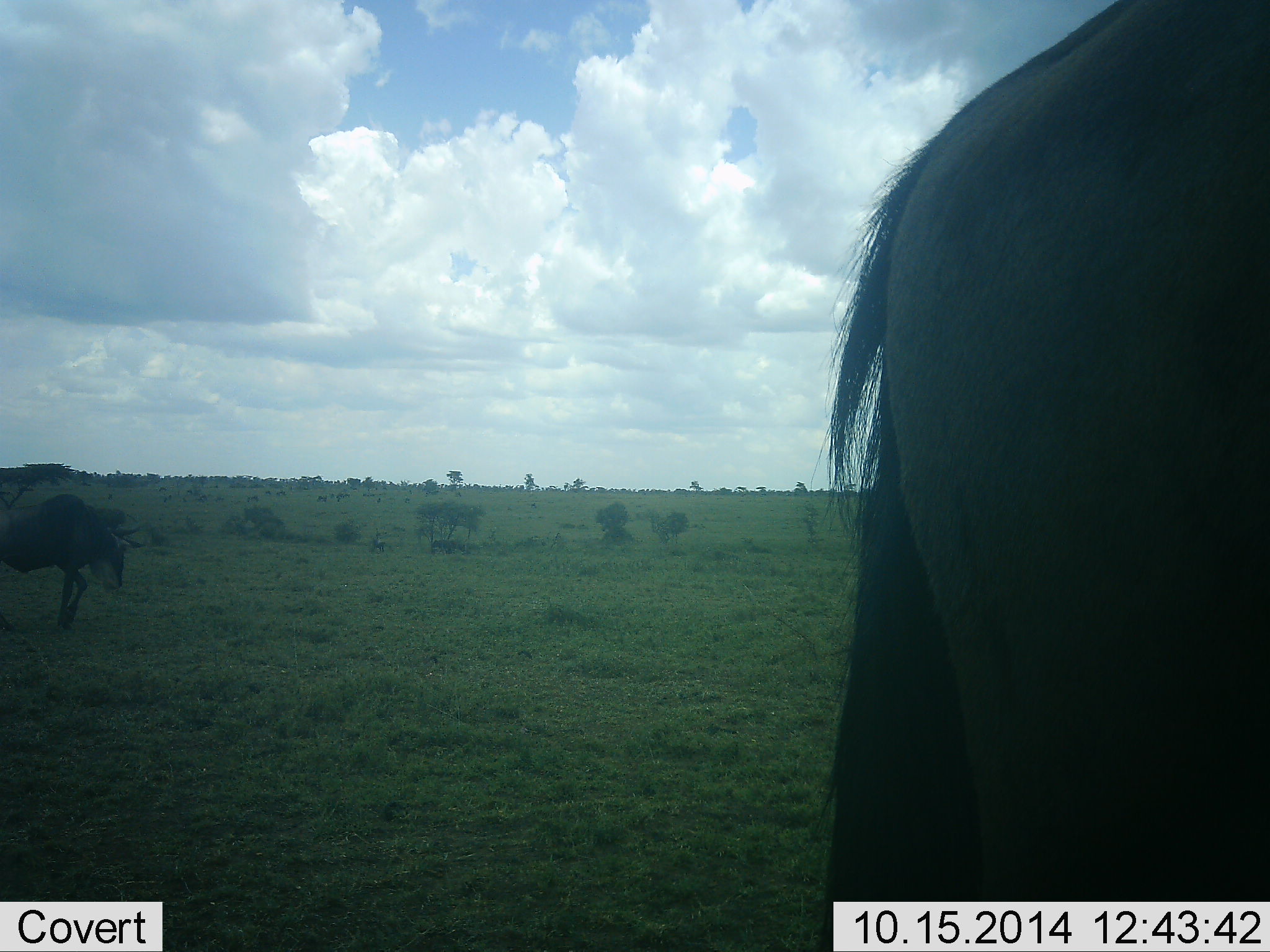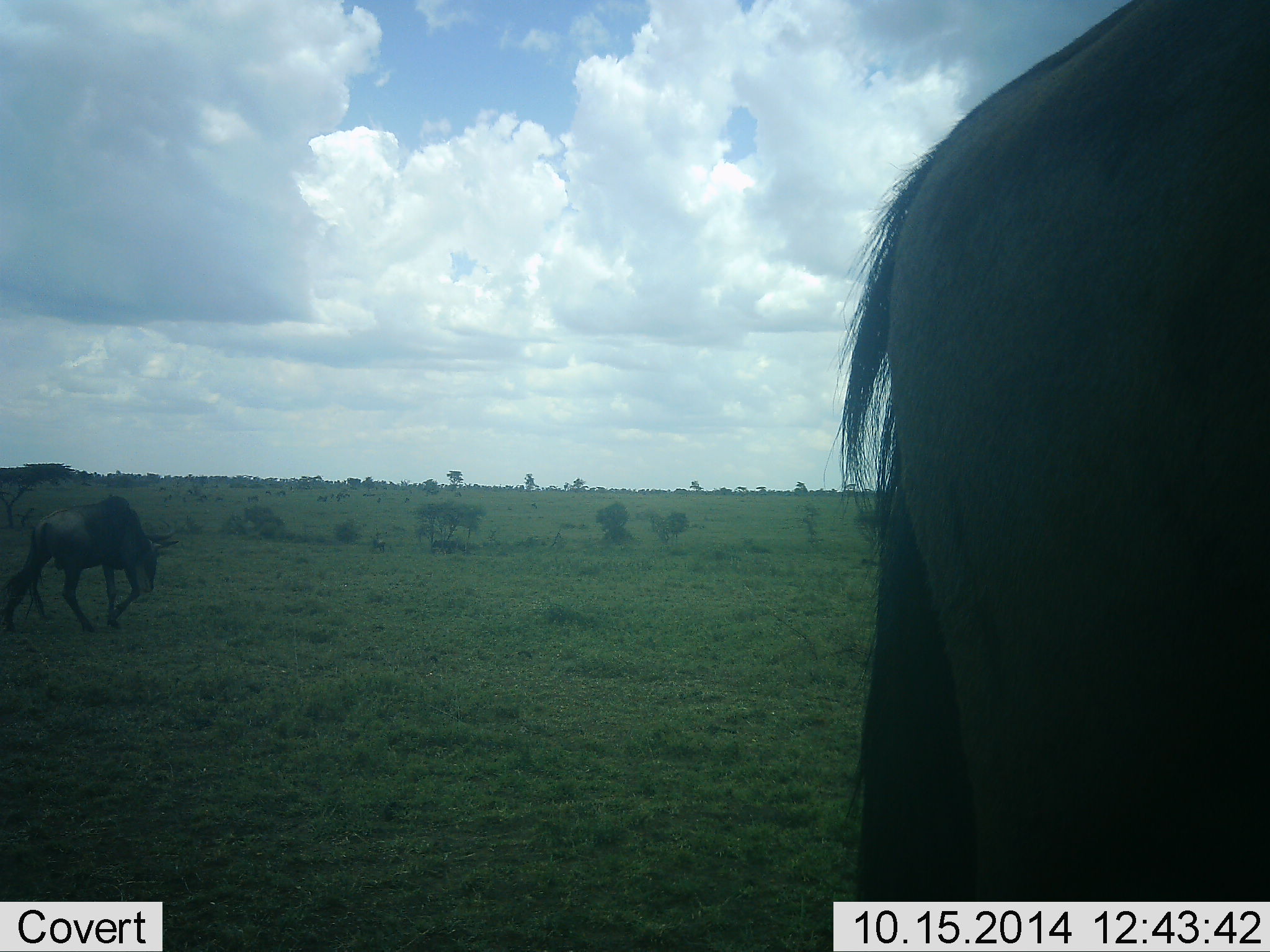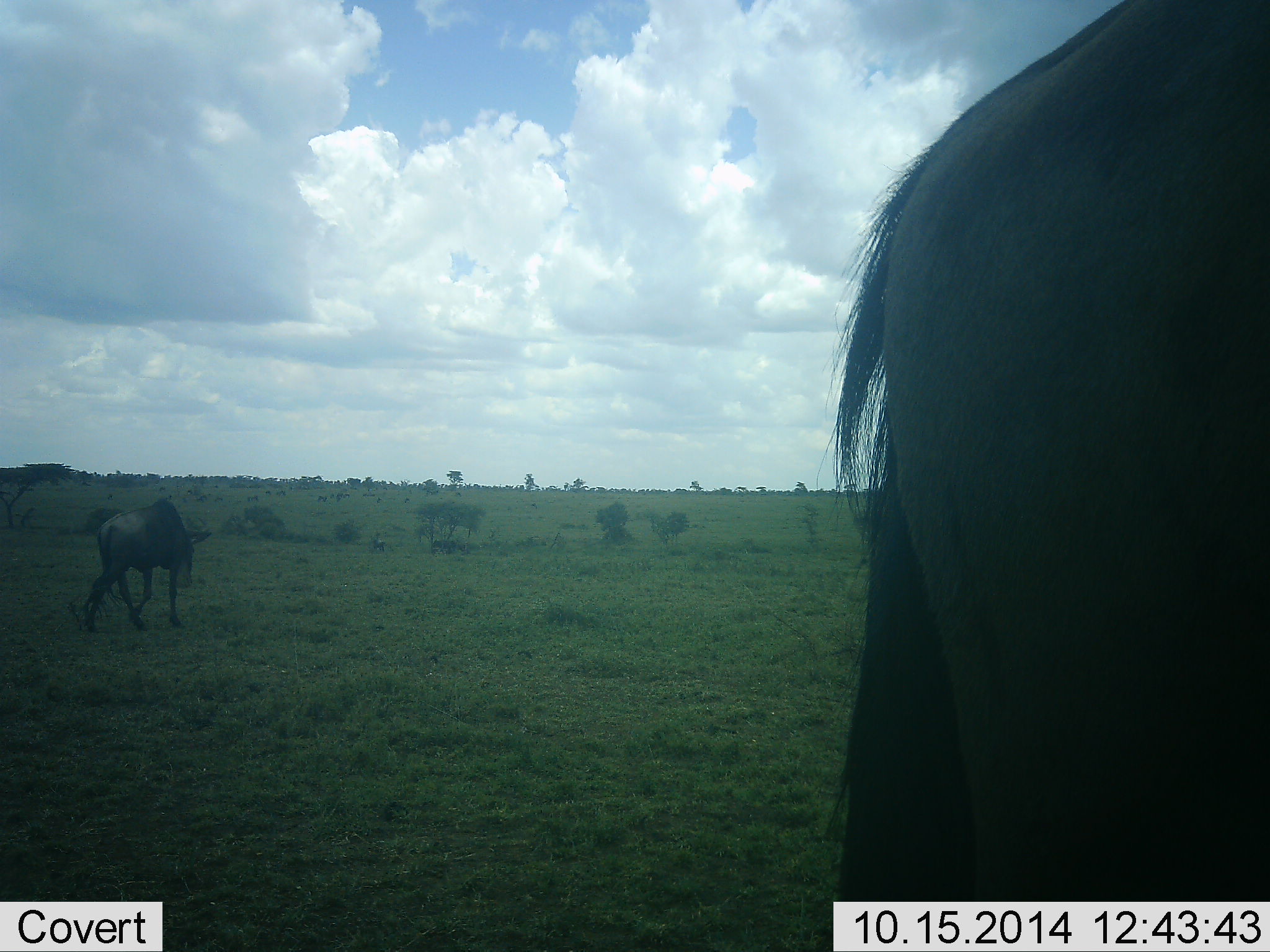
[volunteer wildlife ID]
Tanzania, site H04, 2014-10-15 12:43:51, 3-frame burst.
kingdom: Animalia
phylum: Chordata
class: Mammalia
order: Artiodactyla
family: Bovidae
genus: Connochaetes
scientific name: Connochaetes taurinus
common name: blue wildebeest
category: wildebeest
Wildebeest (blue wildebeest) (Connochaetes taurinus), count 2. Behavior (volunteer vote fractions): standing 70%, resting 0%, moving 90%, interacting 0%. Young present (vote fraction): 0%. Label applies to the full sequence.